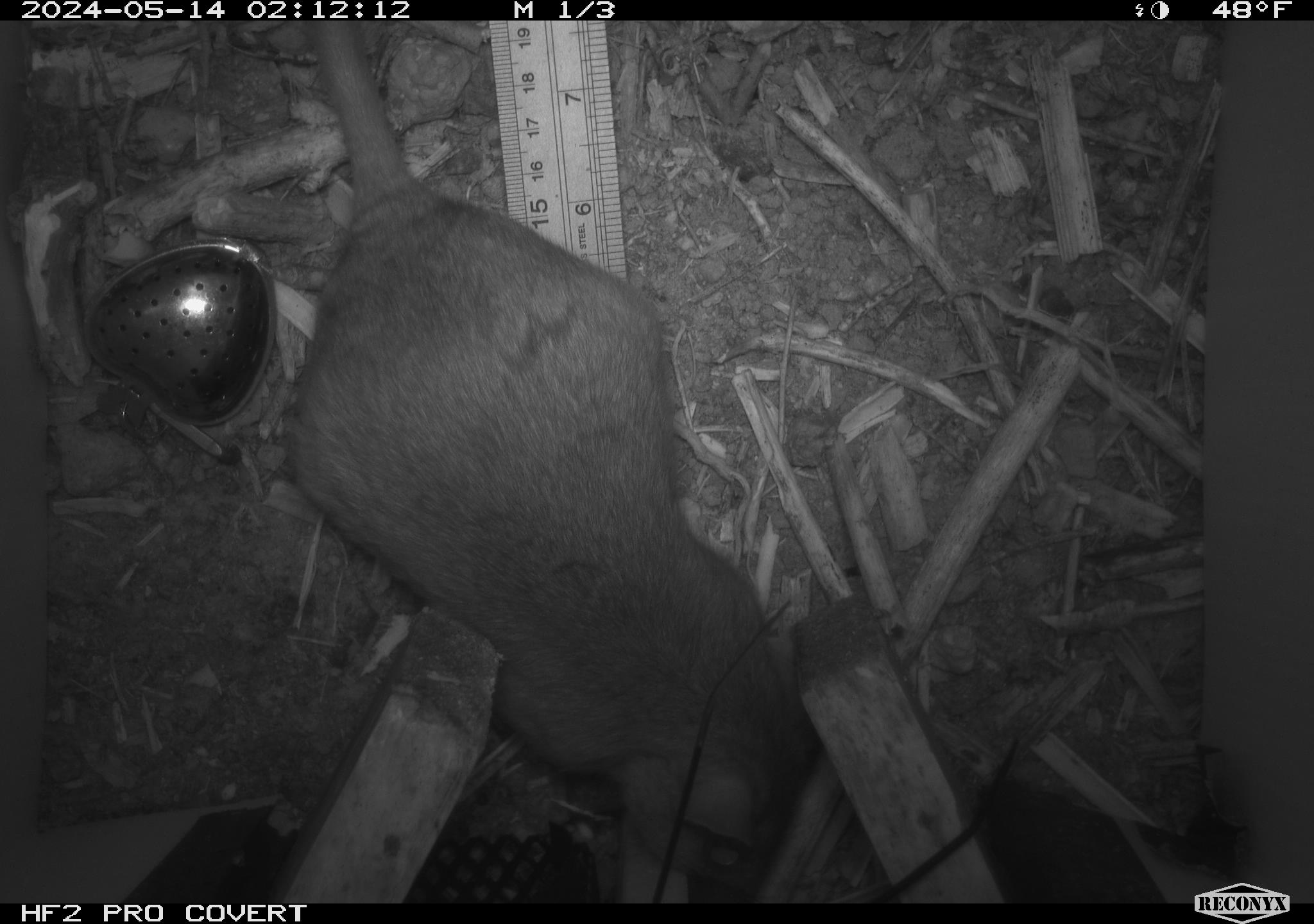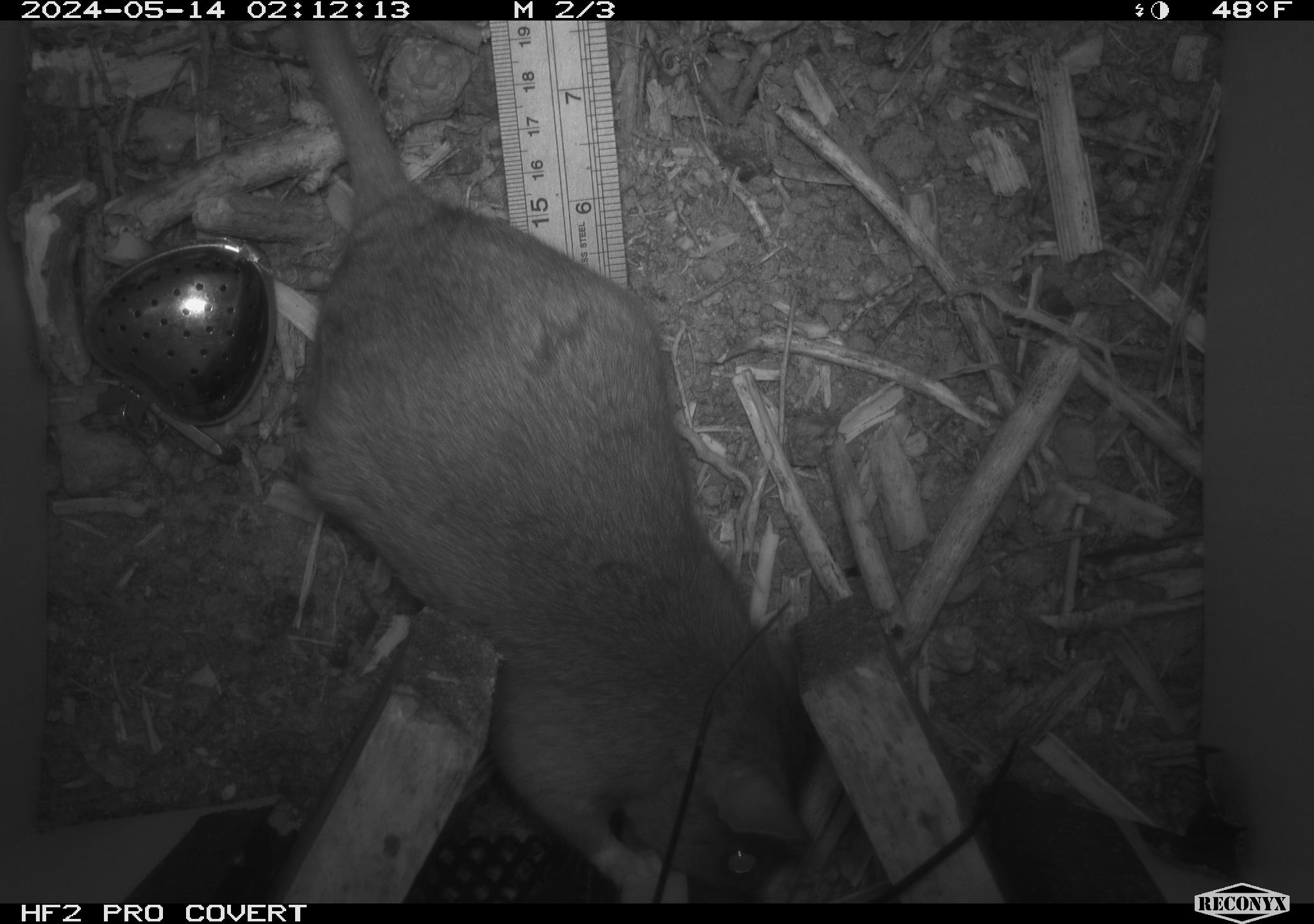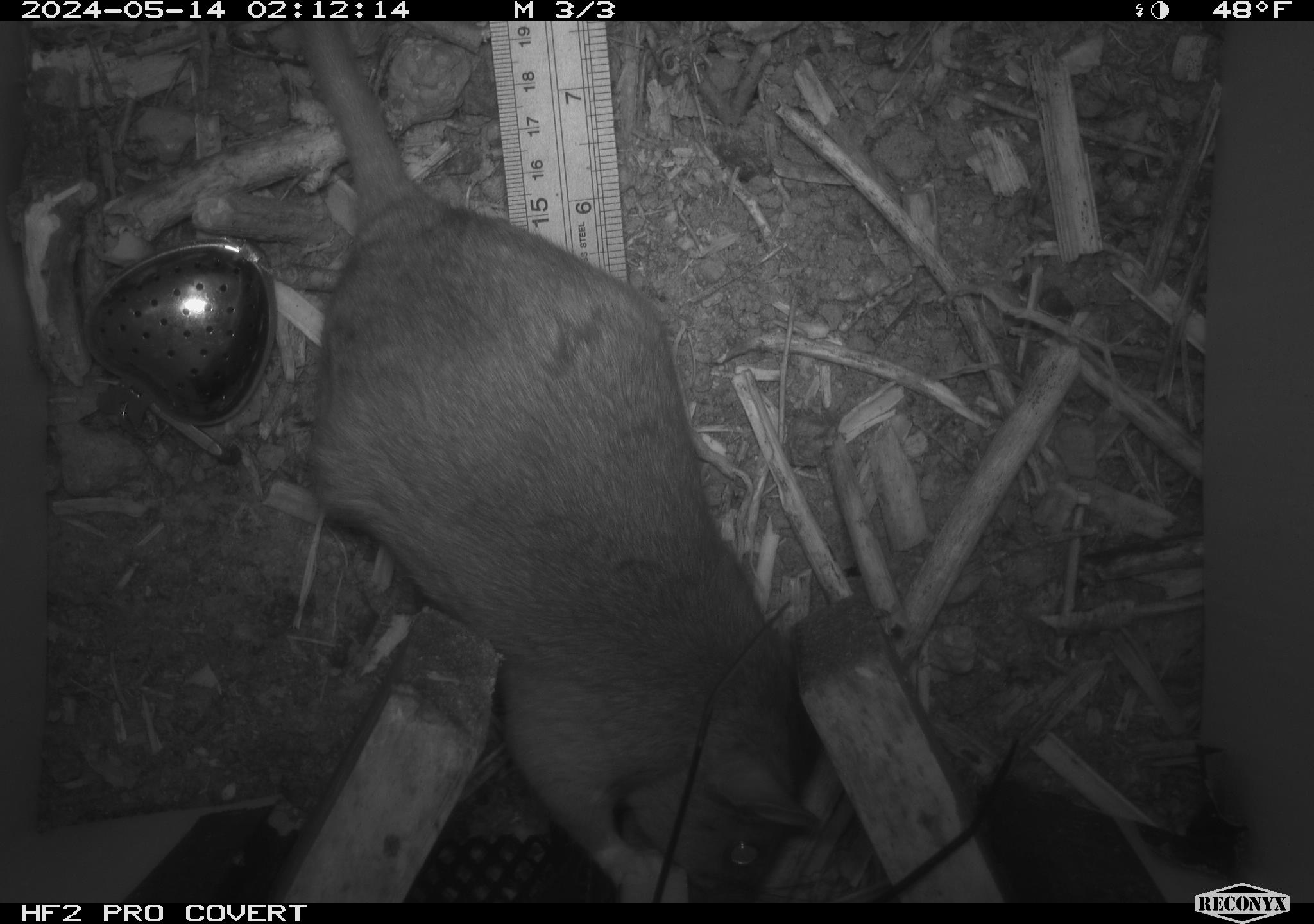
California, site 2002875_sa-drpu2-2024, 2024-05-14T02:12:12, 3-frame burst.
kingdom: Animalia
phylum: Chordata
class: Mammalia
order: Rodentia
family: Cricetidae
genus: Neotoma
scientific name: Neotoma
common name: pack rat or woodrat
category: neotoma species